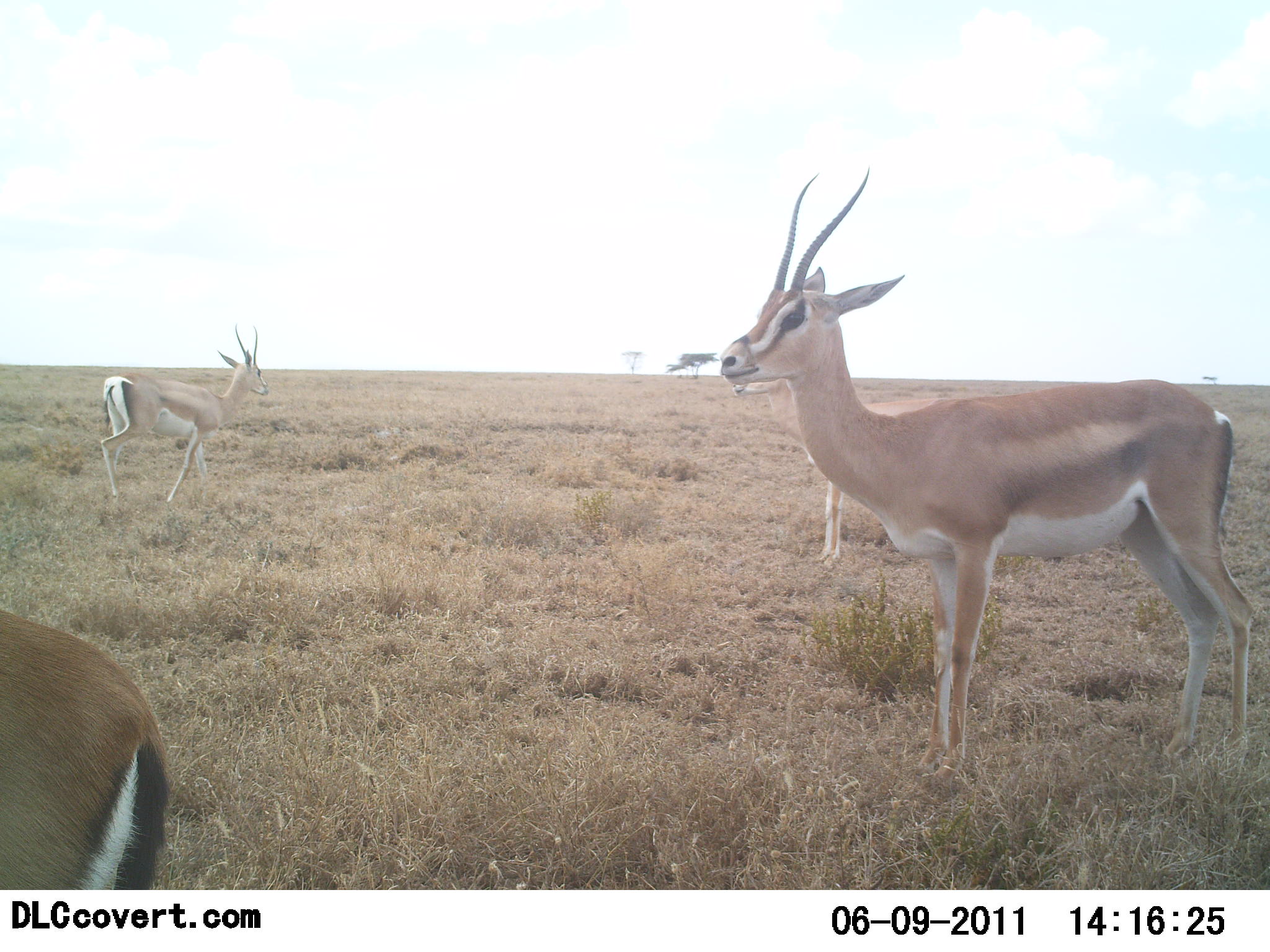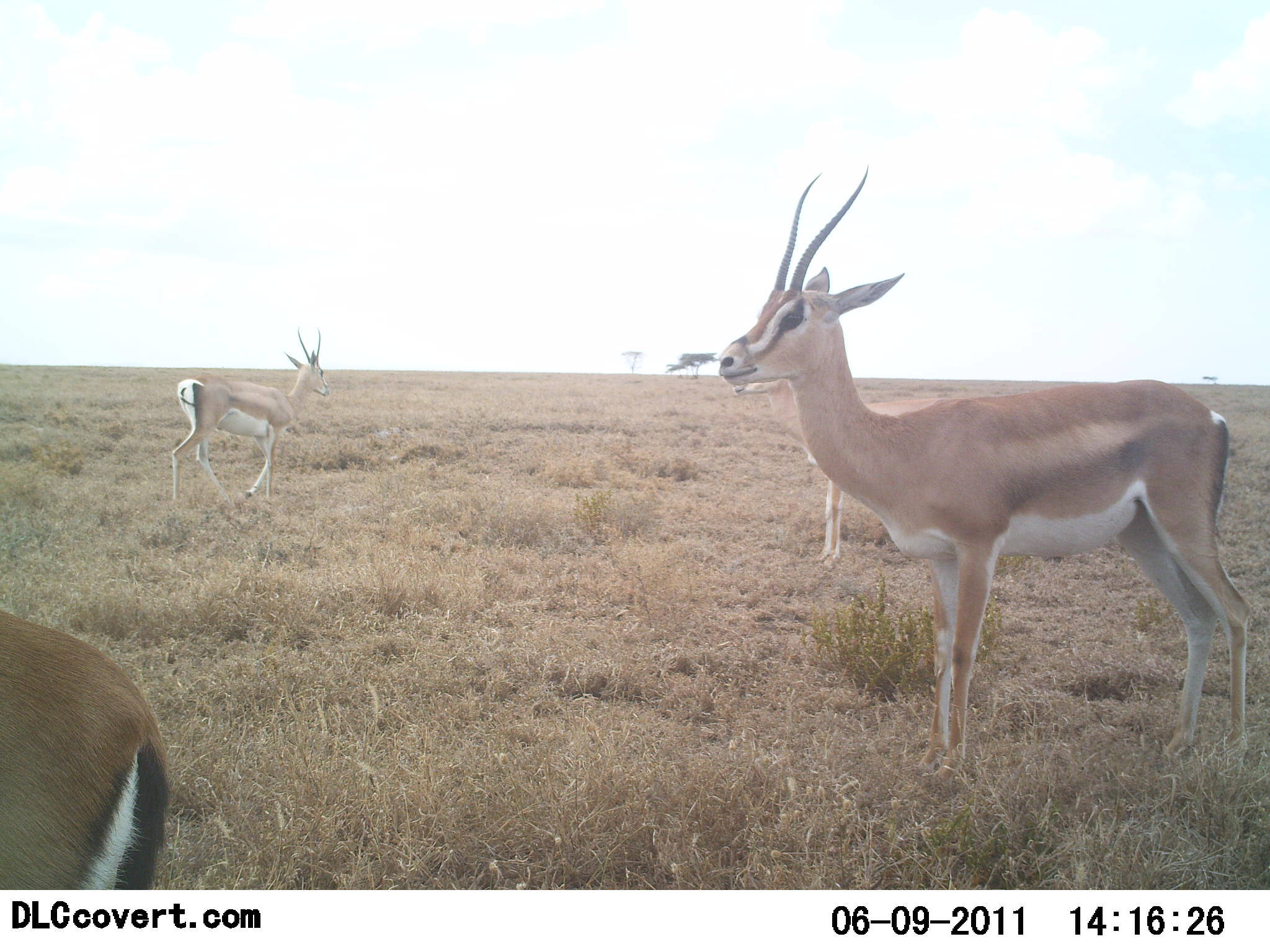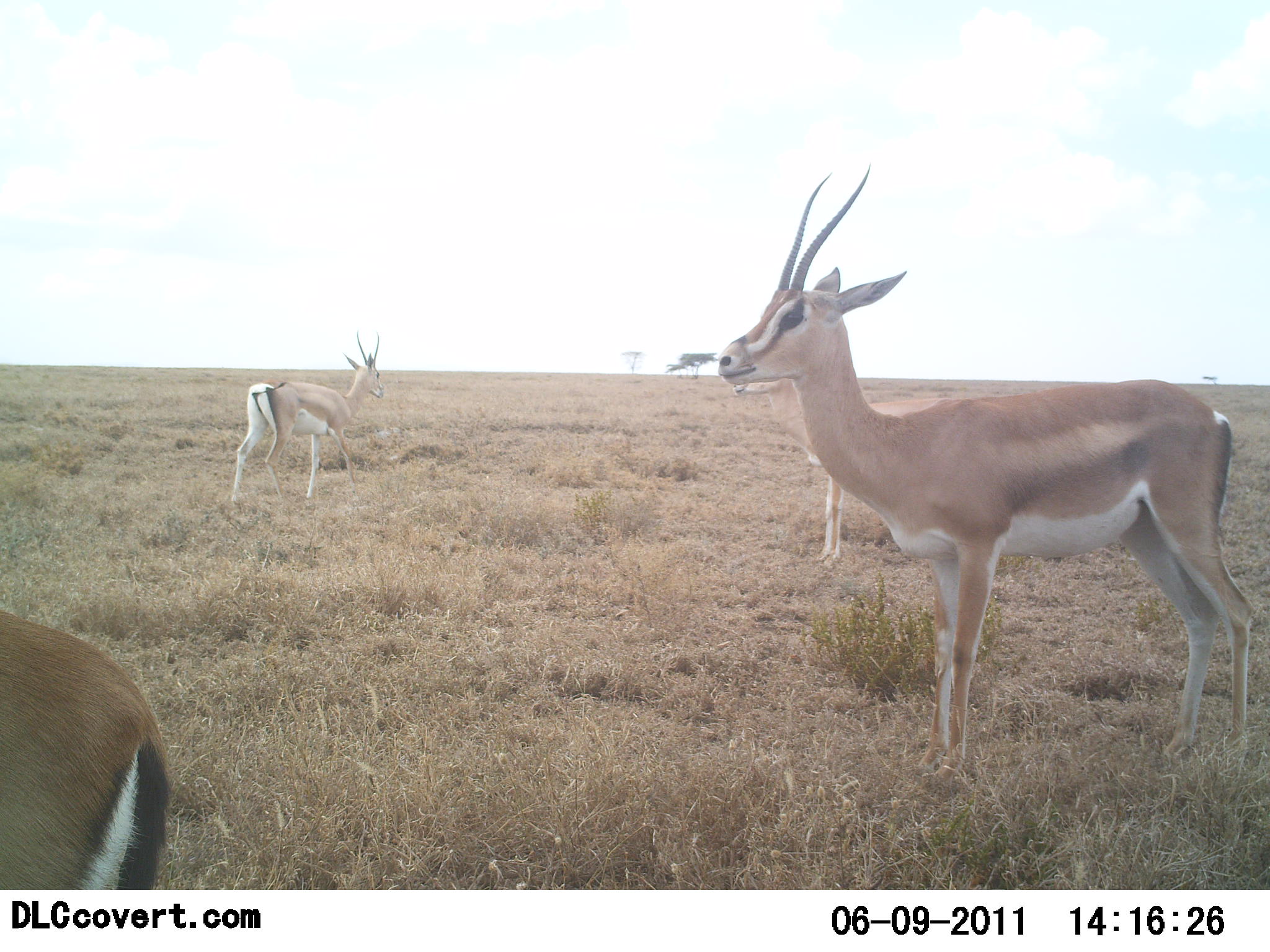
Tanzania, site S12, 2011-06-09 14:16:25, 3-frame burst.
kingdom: Animalia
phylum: Chordata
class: Mammalia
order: Artiodactyla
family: Bovidae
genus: Nanger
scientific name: Nanger granti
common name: grant's gazelle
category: gazellegrants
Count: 4.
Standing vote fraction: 100%.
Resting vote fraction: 0%.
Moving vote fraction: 42%.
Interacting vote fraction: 8%.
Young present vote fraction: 0%.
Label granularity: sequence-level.